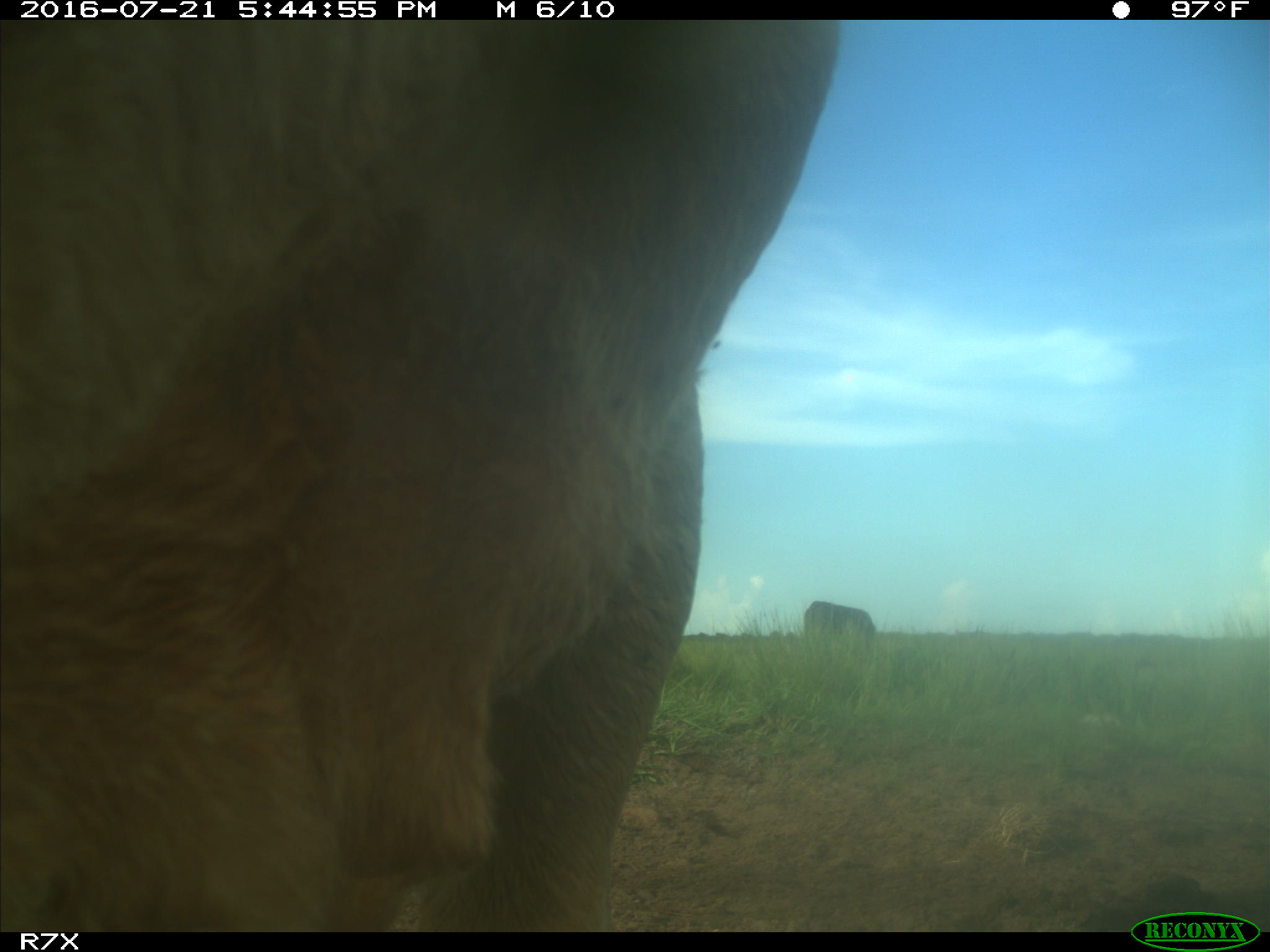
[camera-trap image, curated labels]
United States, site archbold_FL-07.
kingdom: Animalia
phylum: Chordata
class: Mammalia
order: Artiodactyla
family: Bovidae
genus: Bos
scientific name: Bos taurus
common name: domestic cow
Bos taurus (domestic cow).